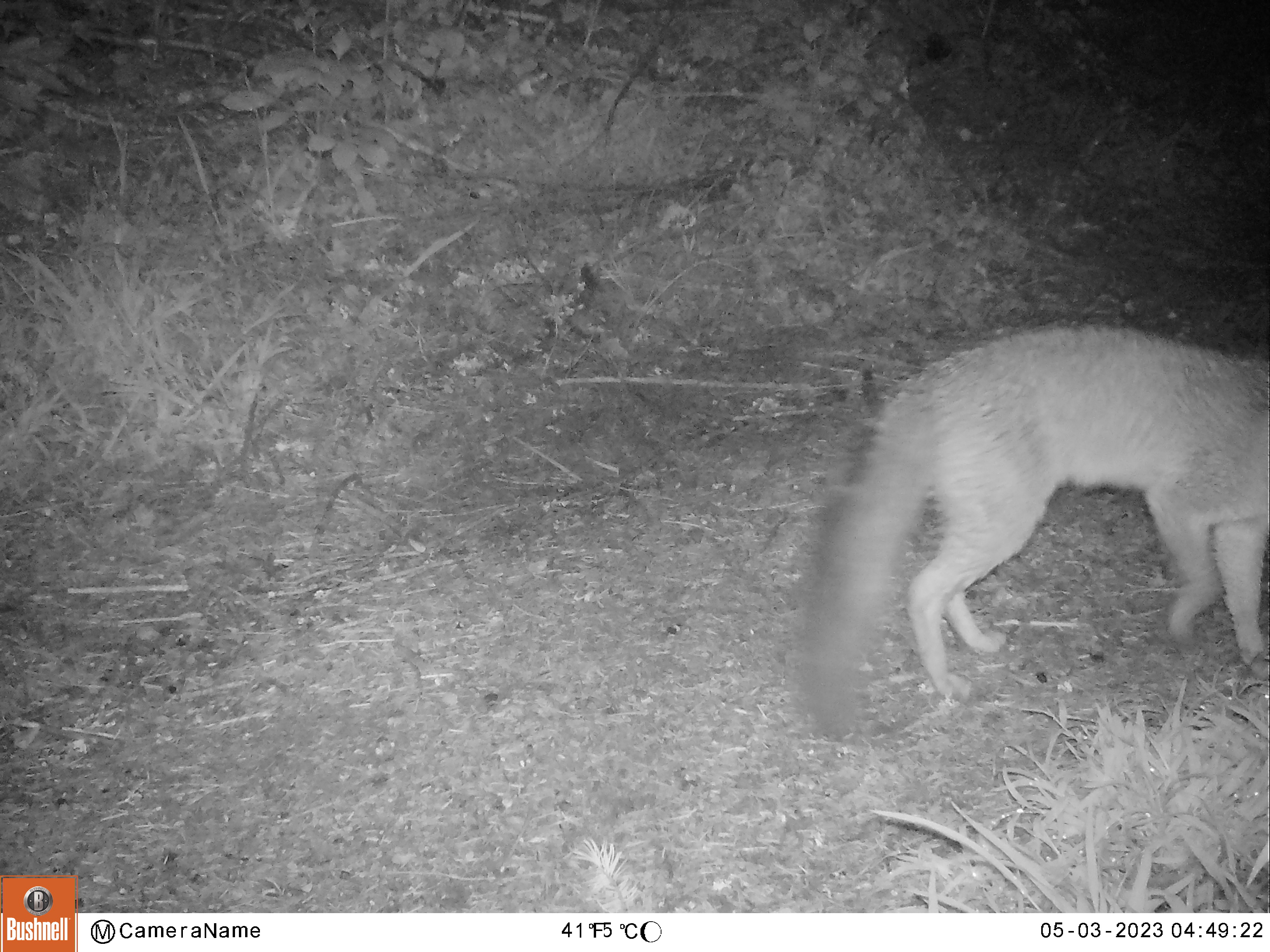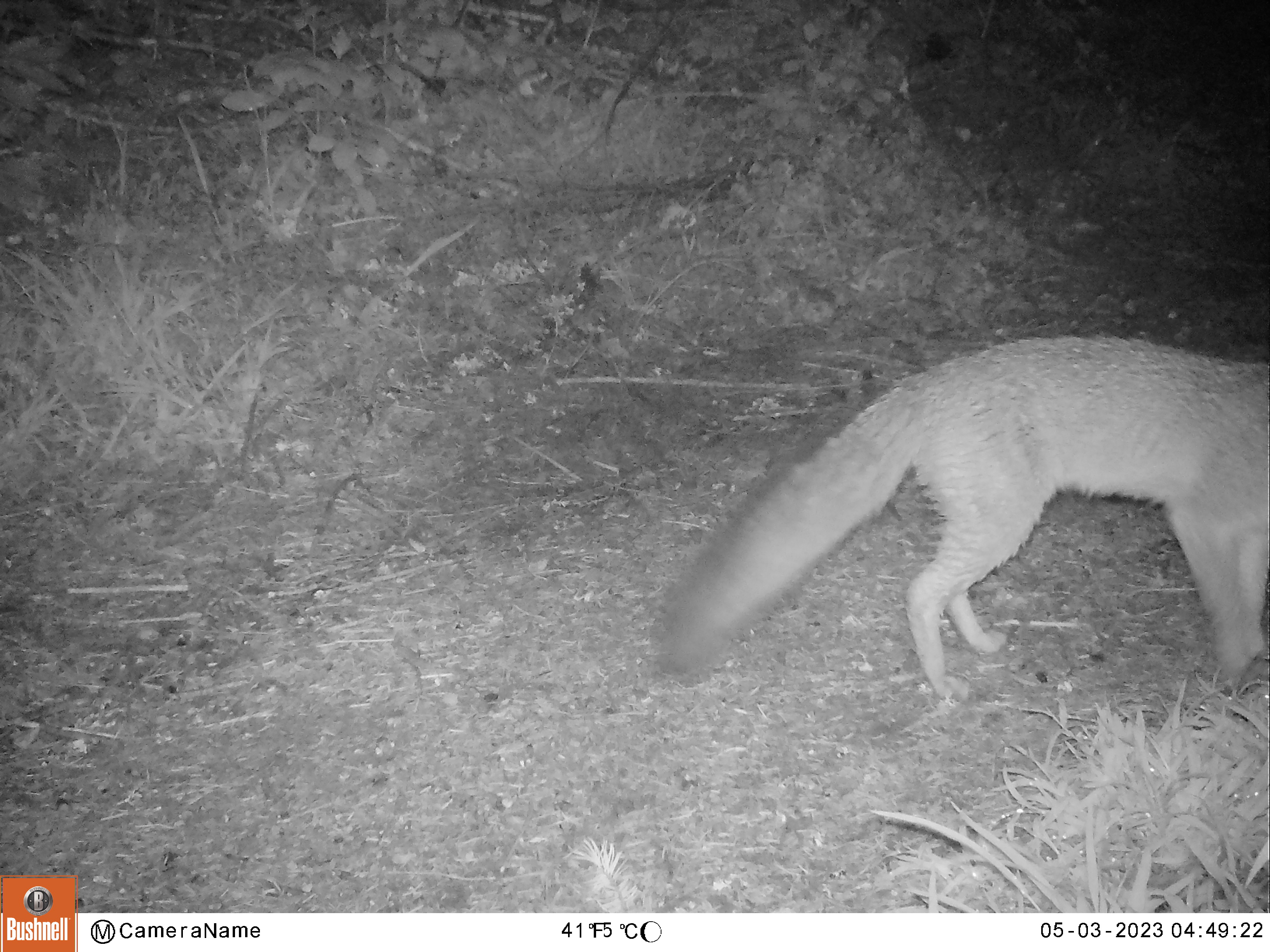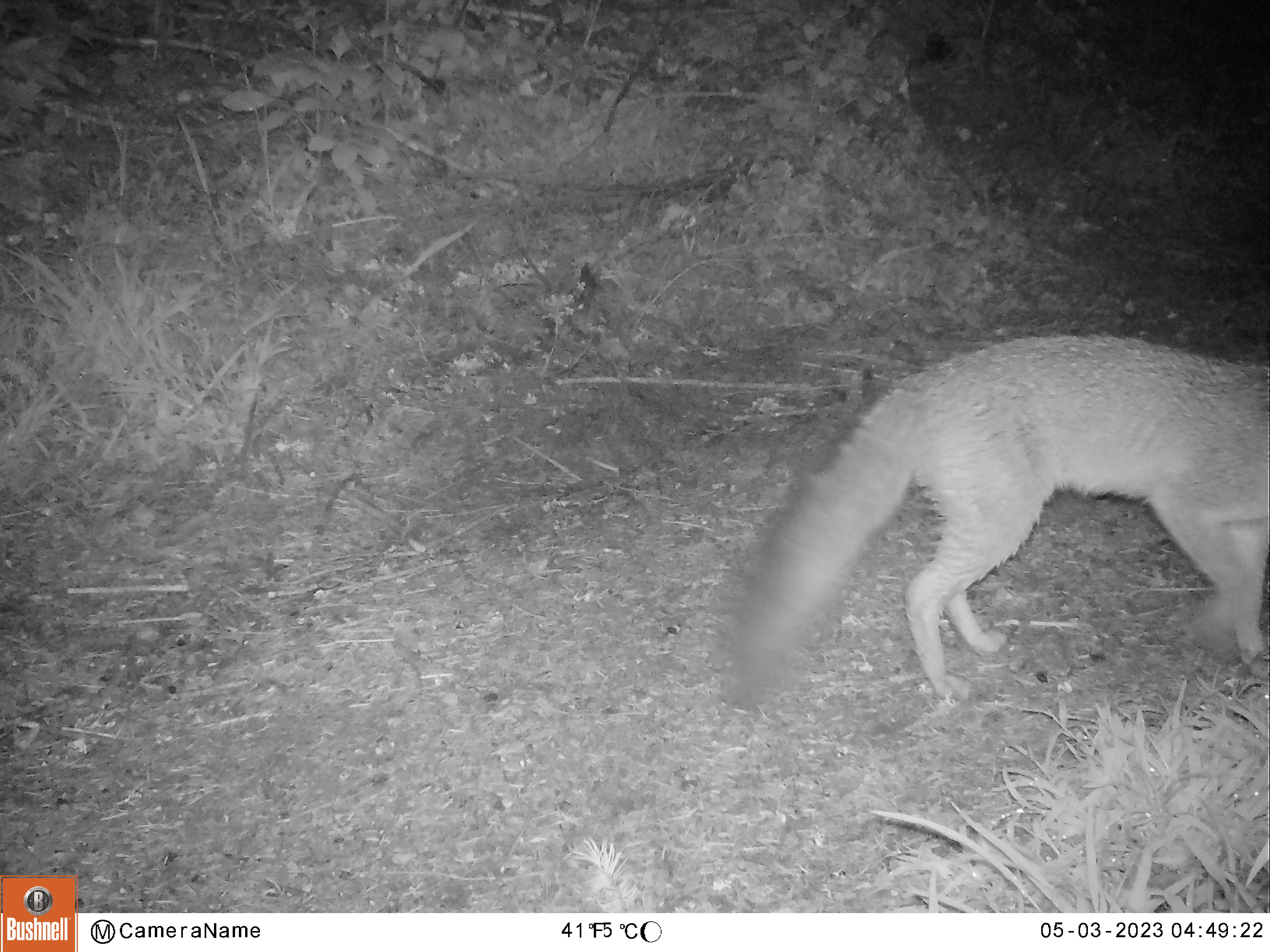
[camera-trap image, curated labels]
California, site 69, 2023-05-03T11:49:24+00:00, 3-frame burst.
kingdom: Animalia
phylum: Chordata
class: Mammalia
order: Carnivora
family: Canidae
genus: Urocyon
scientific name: Urocyon cinereoargenteus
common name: gray fox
Gray fox (Urocyon cinereoargenteus).